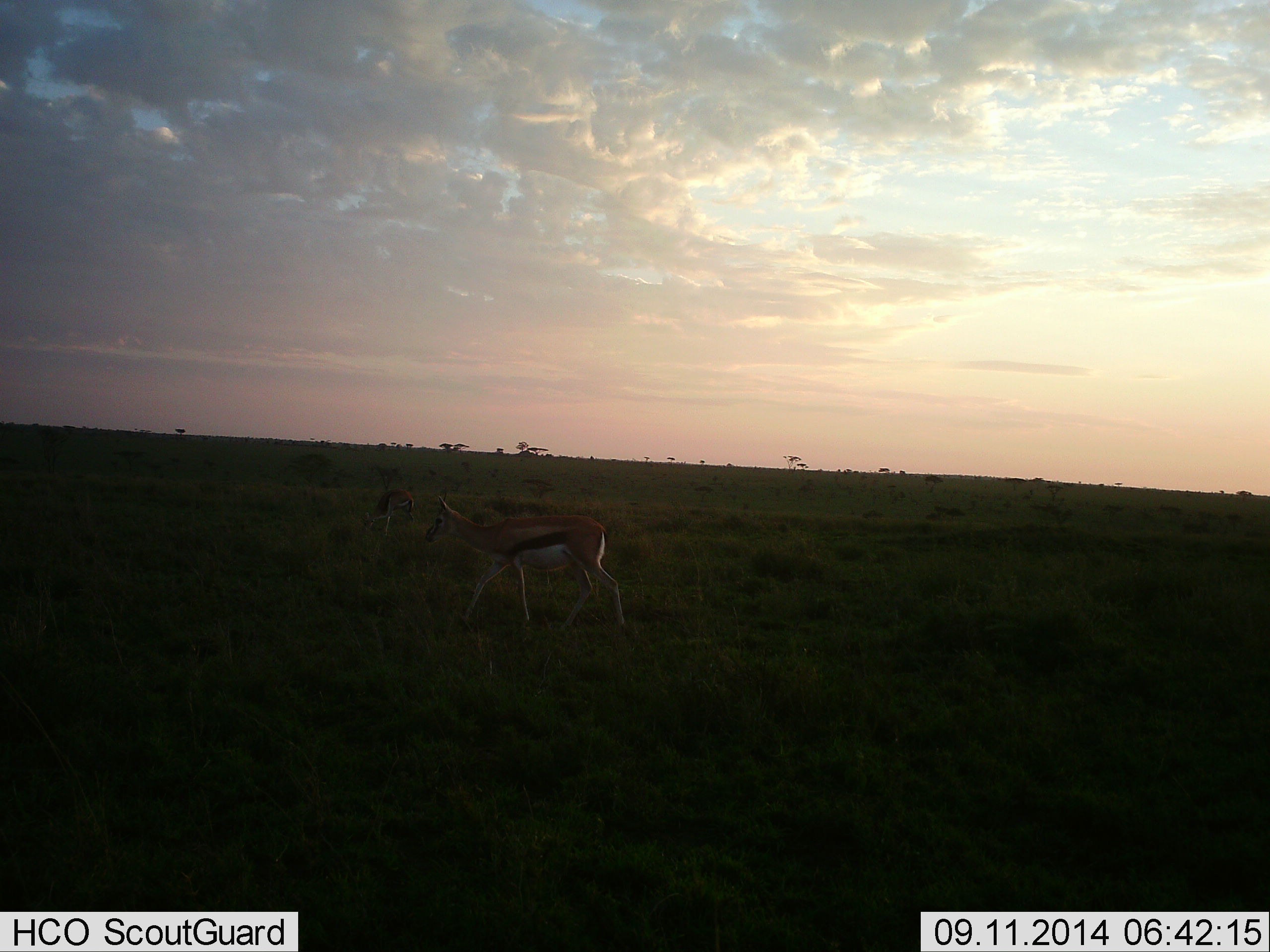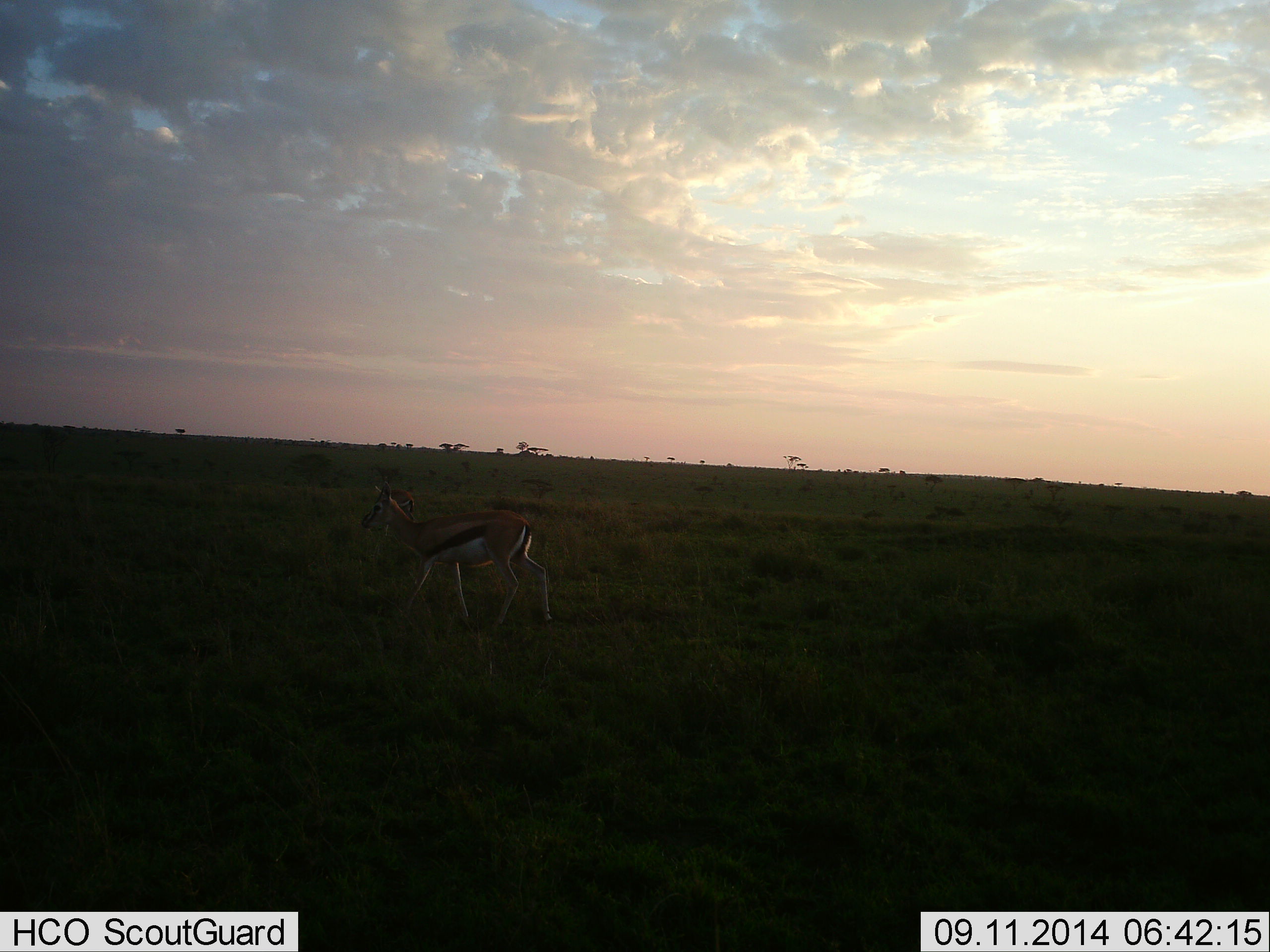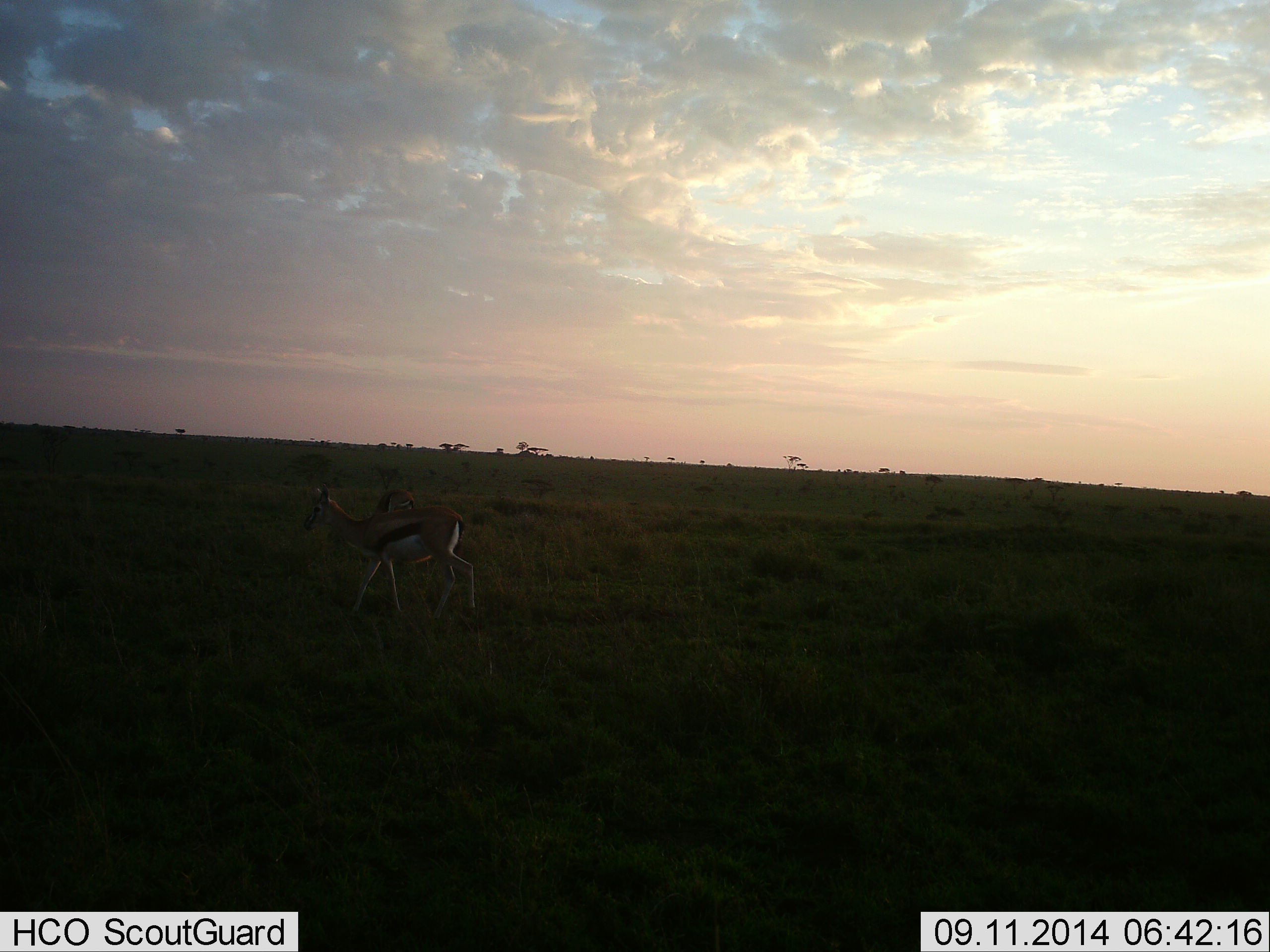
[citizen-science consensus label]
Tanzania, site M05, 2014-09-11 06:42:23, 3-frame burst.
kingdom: Animalia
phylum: Chordata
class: Mammalia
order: Artiodactyla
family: Bovidae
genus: Eudorcas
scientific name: Eudorcas thomsonii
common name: thomson's gazelle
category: gazellethomsons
Gazellethomsons (thomson's gazelle) (Eudorcas thomsonii), count 1. Behavior (volunteer vote fractions): standing 10%, resting 0%, moving 90%, interacting 0%. Young present (vote fraction): 0%. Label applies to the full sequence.